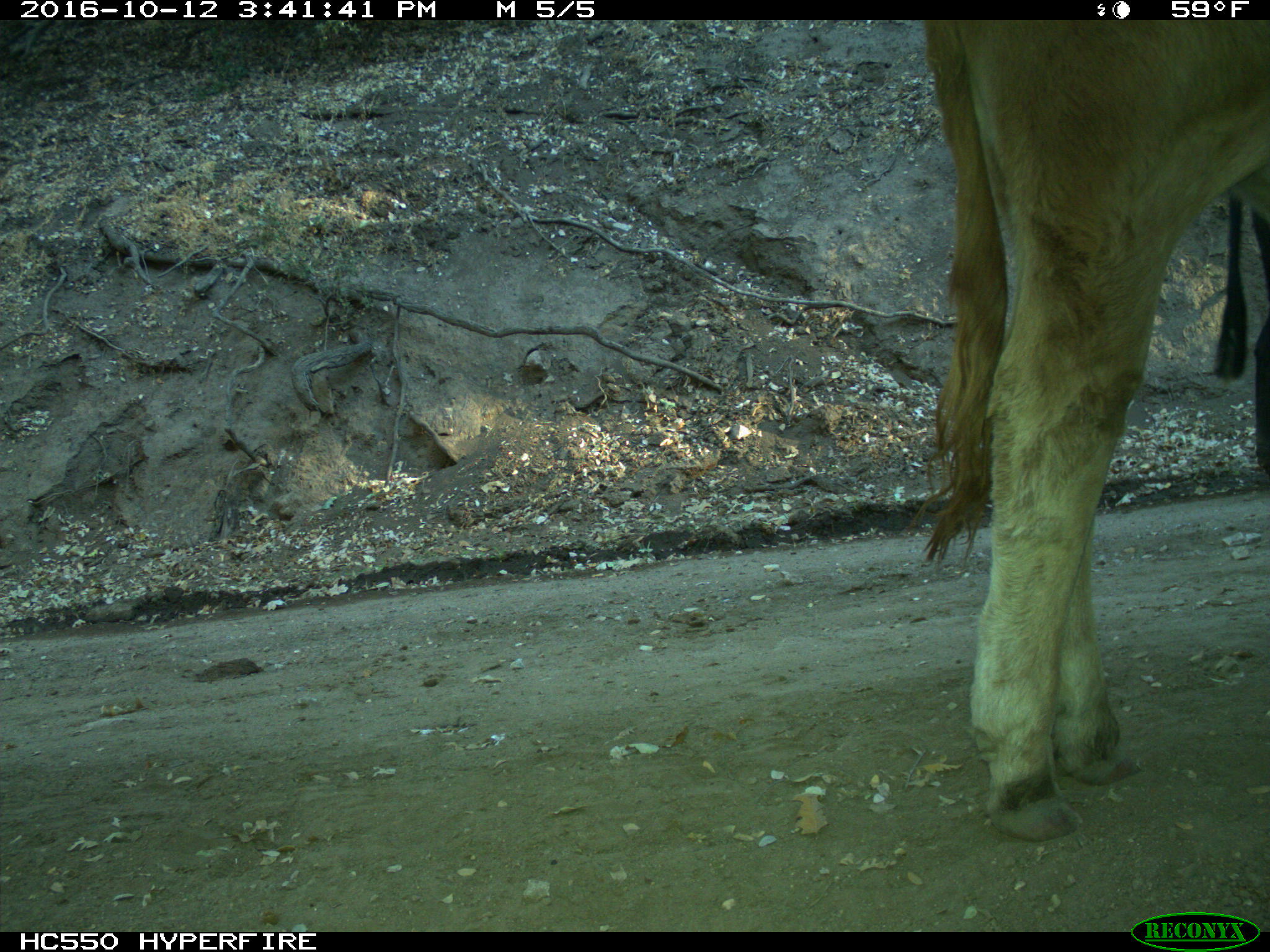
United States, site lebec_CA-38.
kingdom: Animalia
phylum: Chordata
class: Mammalia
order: Artiodactyla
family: Bovidae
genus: Bos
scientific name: Bos taurus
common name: domestic cow